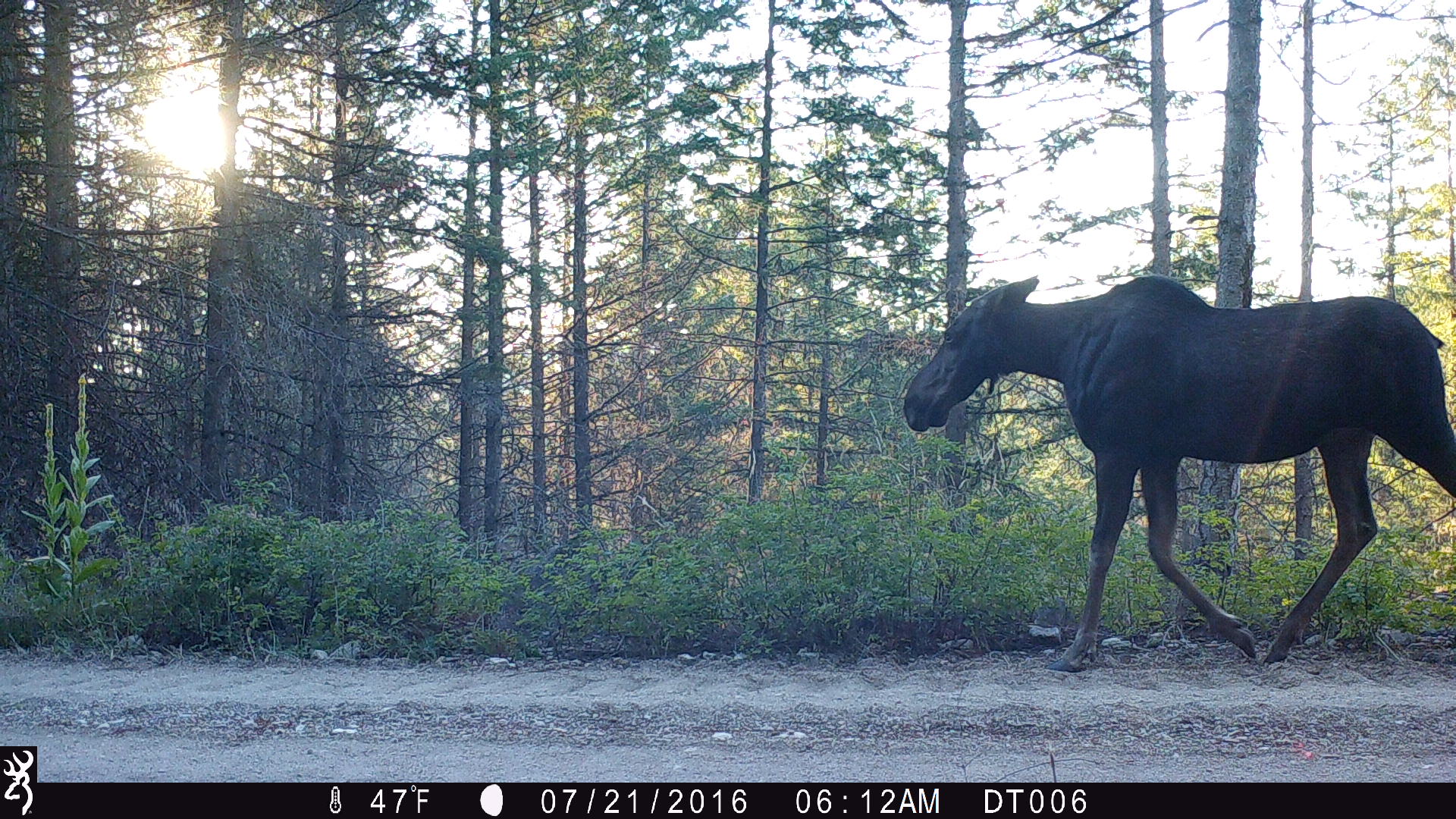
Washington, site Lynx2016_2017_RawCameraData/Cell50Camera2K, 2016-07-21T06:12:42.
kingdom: Animalia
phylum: Chordata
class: Mammalia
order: Artiodactyla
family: Cervidae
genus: Alces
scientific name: Alces alces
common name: moose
Alces alces (moose). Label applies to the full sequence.